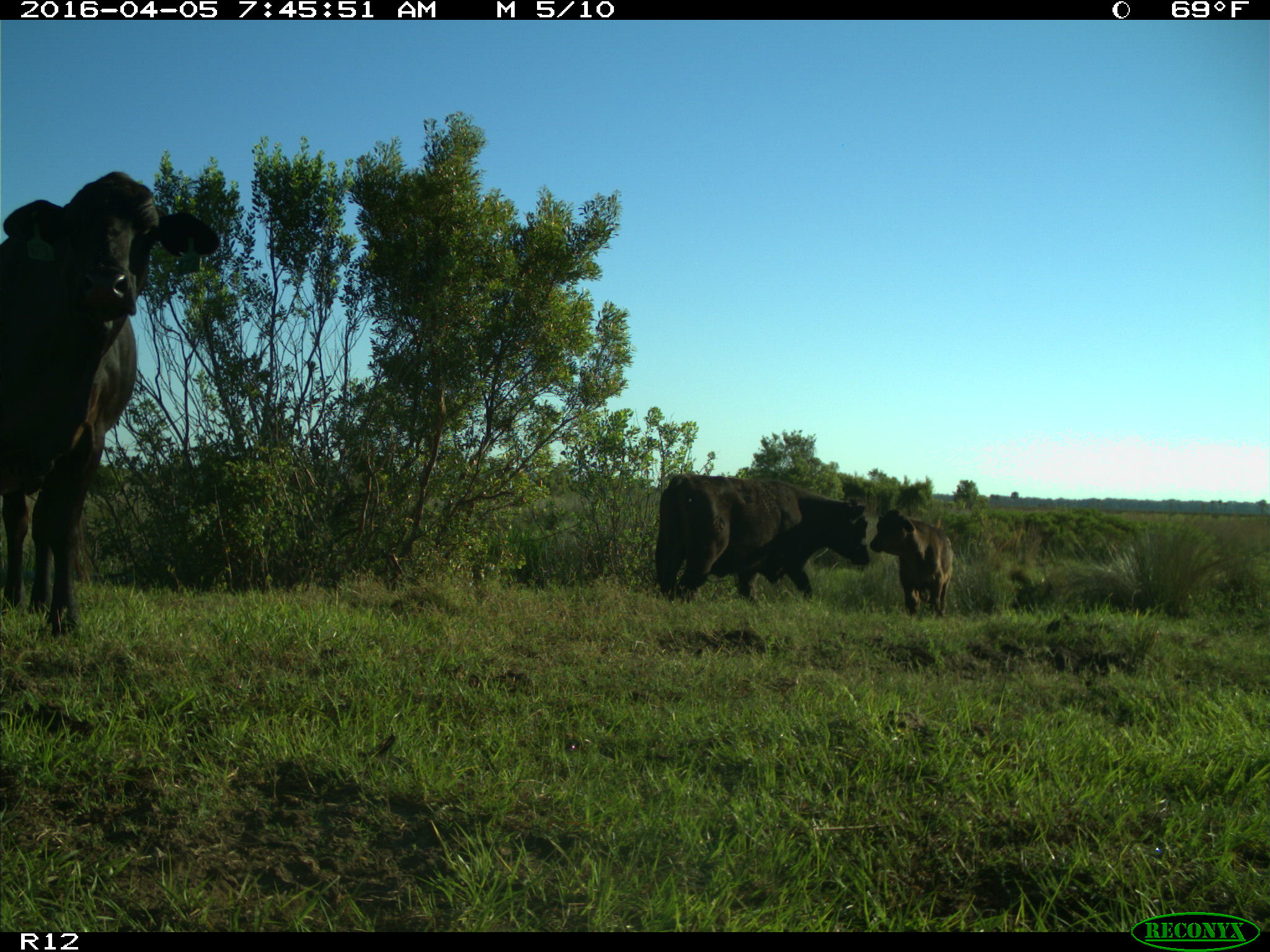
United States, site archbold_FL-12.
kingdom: Animalia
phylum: Chordata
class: Mammalia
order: Artiodactyla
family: Bovidae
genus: Bos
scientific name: Bos taurus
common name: domestic cow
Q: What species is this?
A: Bos taurus (domestic cow).